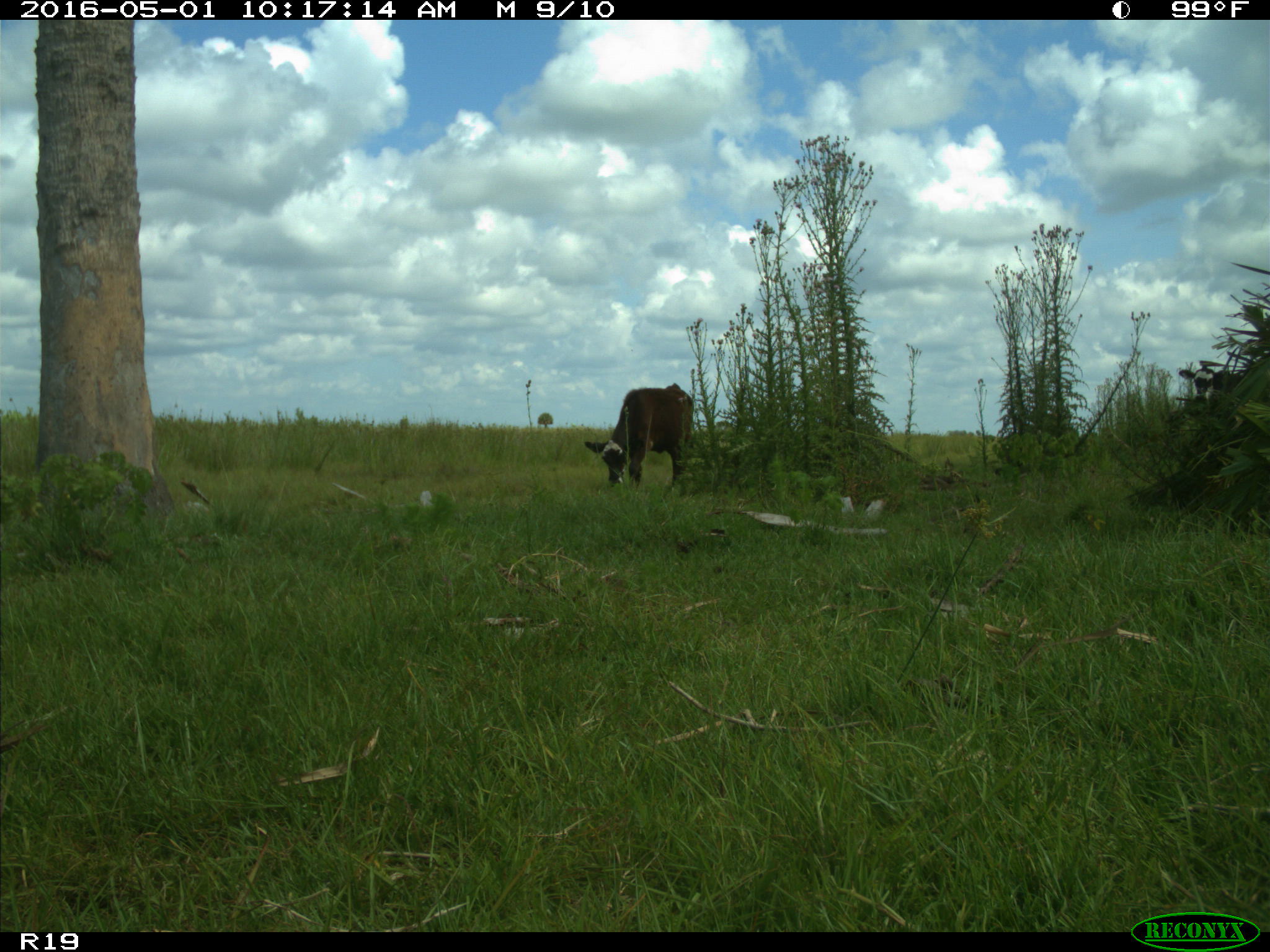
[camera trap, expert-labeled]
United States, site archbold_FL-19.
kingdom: Animalia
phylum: Chordata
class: Mammalia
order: Artiodactyla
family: Bovidae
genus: Bos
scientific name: Bos taurus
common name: domestic cow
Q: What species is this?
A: Bos taurus (domestic cow).